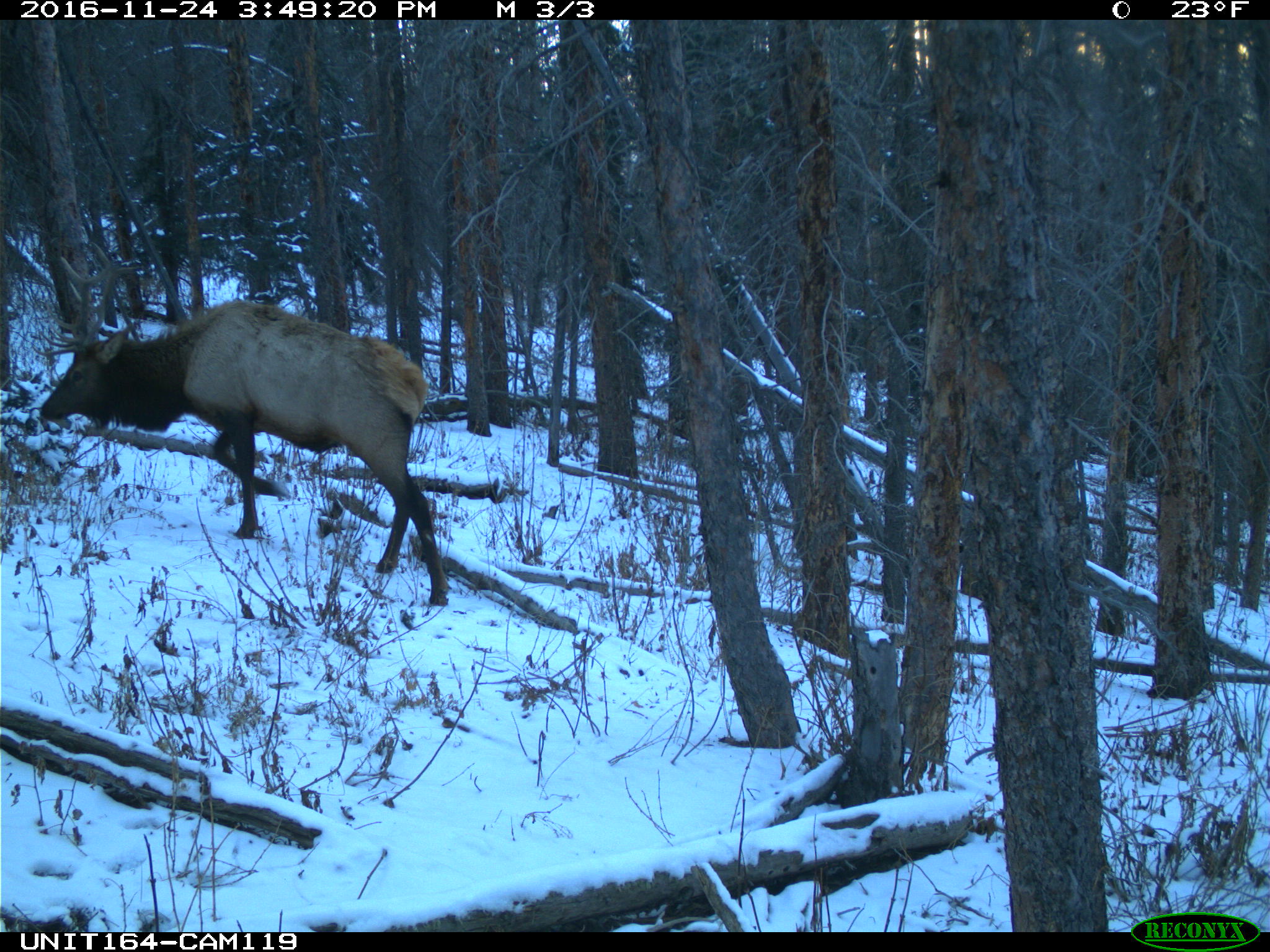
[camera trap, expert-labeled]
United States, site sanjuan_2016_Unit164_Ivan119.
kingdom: Animalia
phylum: Chordata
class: Mammalia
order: Artiodactyla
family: Cervidae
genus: Cervus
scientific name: Cervus elaphus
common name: red deer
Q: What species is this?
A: Cervus elaphus (red deer).